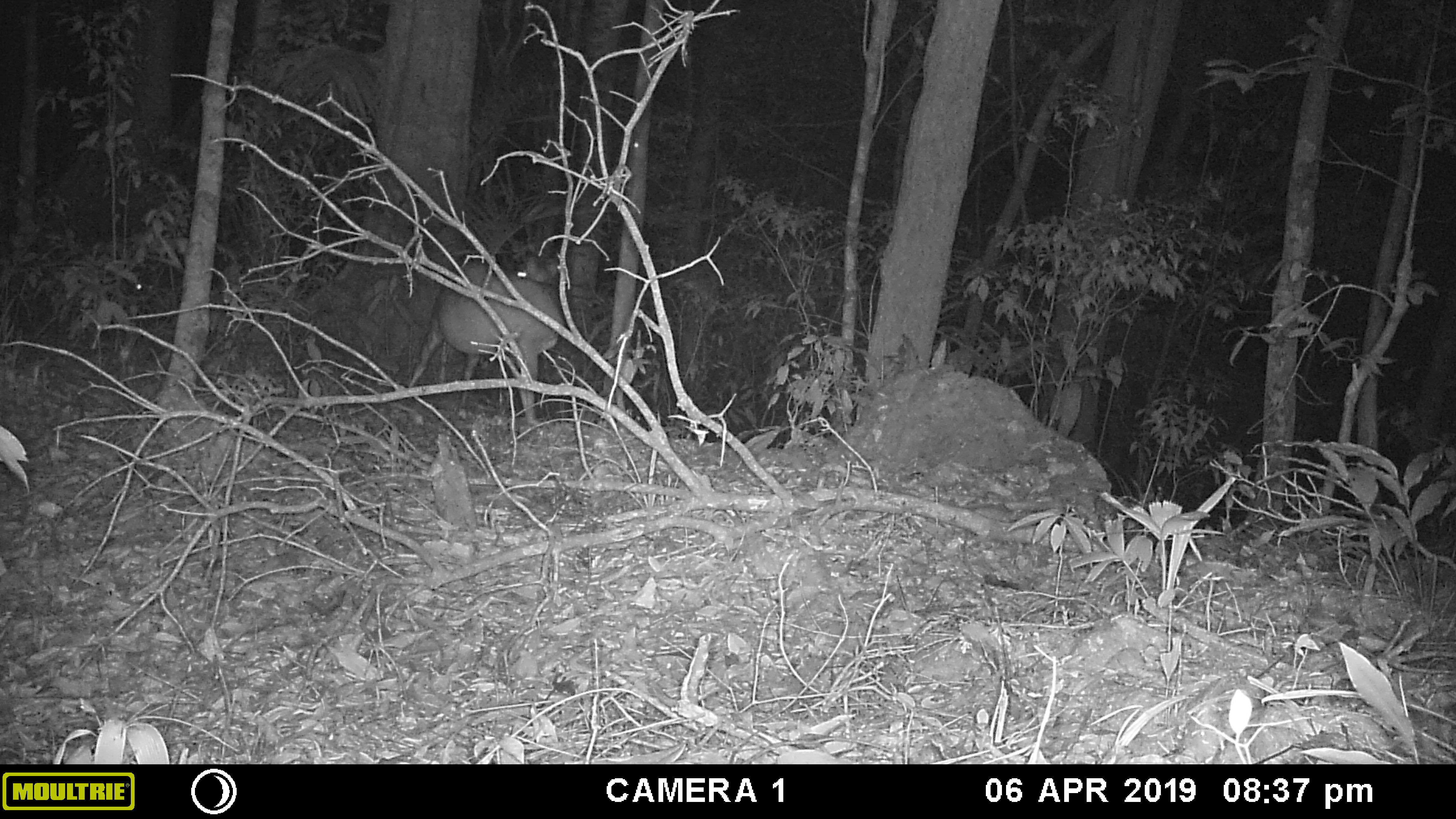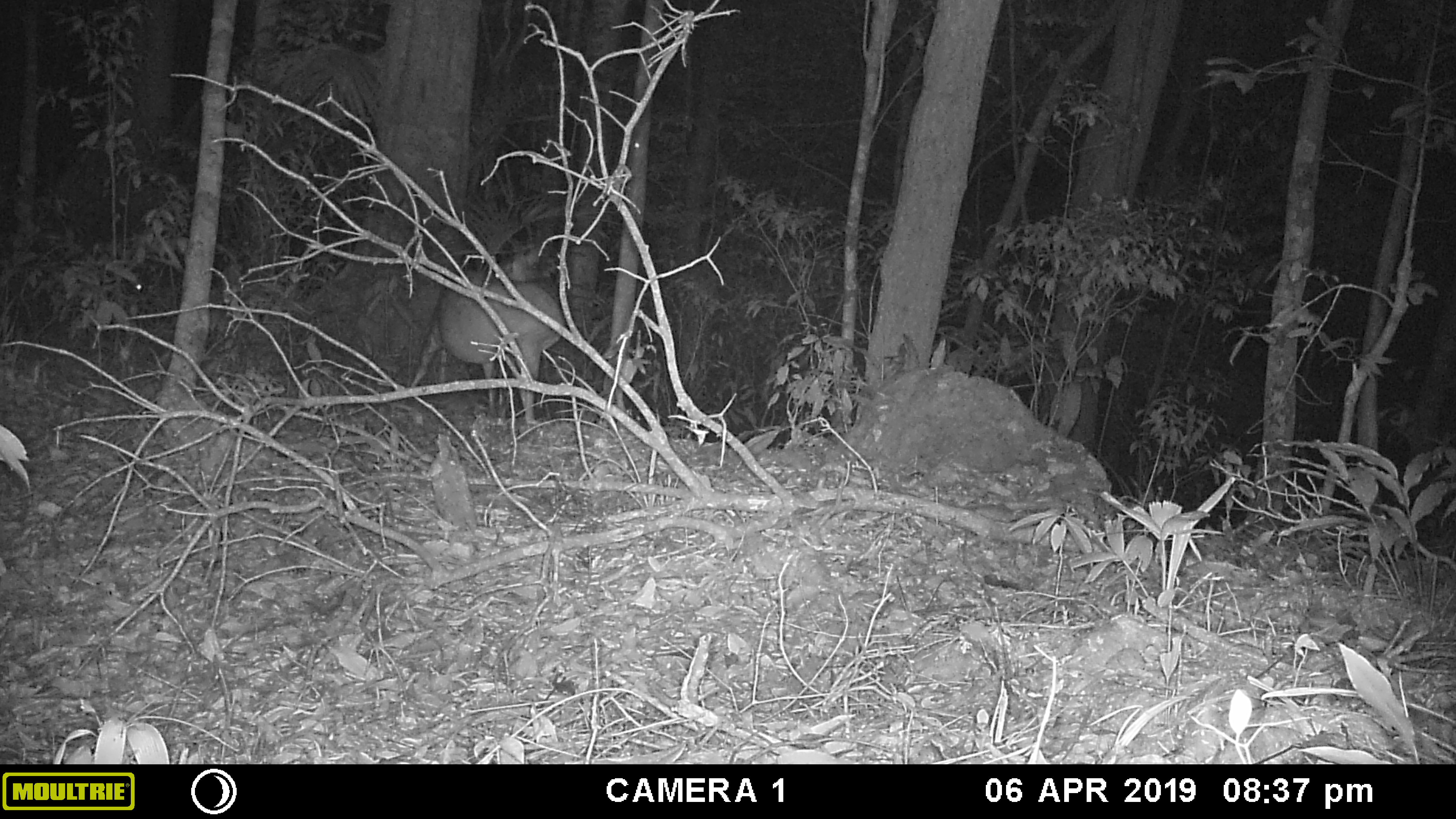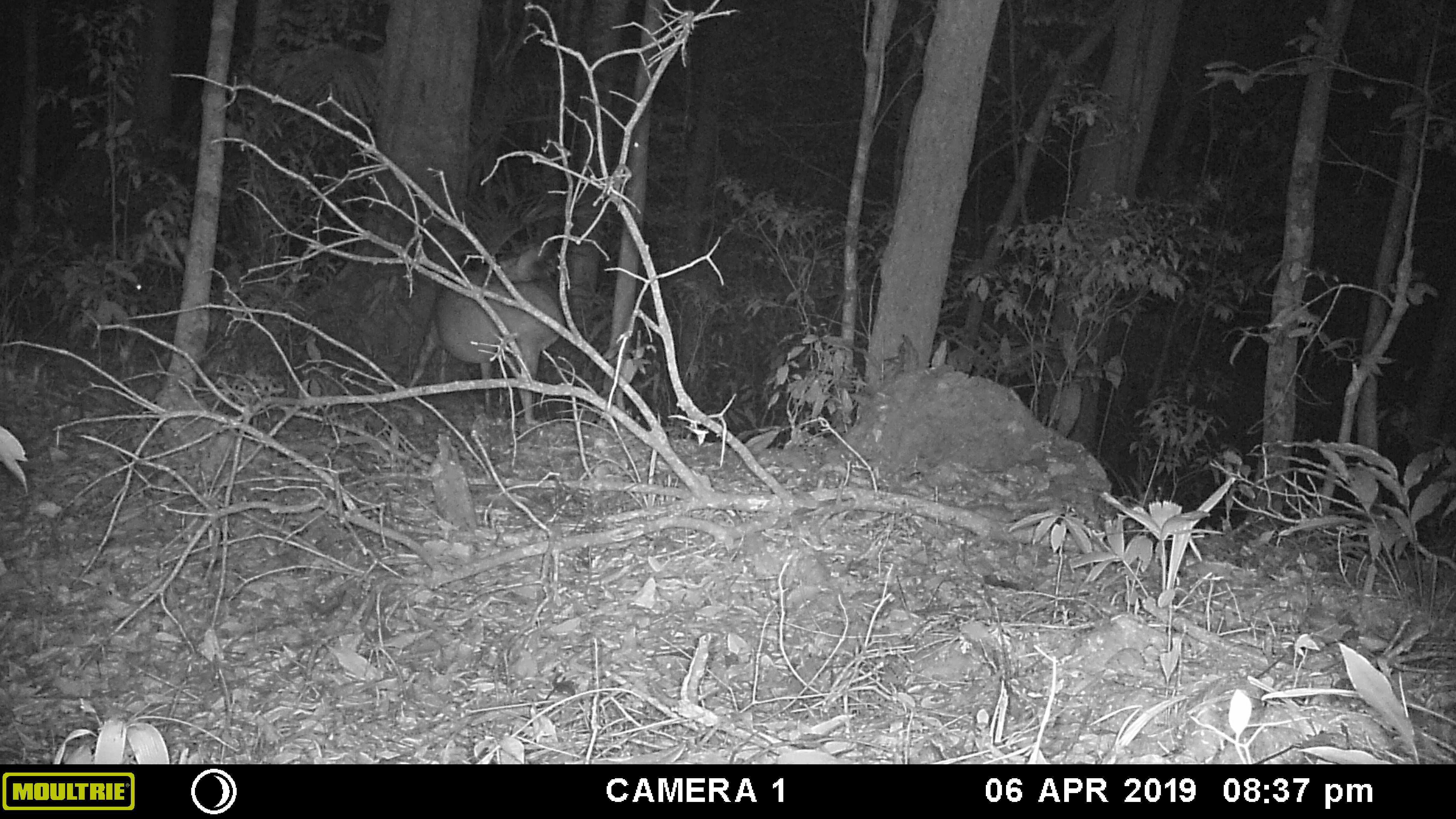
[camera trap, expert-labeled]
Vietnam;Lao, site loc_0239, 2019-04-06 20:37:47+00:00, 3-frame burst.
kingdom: Animalia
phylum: Chordata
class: Mammalia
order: Artiodactyla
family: Cervidae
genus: Muntiacus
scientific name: Muntiacus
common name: muntjacs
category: unidentified muntjac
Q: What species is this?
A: Unidentified muntjac (muntjacs) (Muntiacus).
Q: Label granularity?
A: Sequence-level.